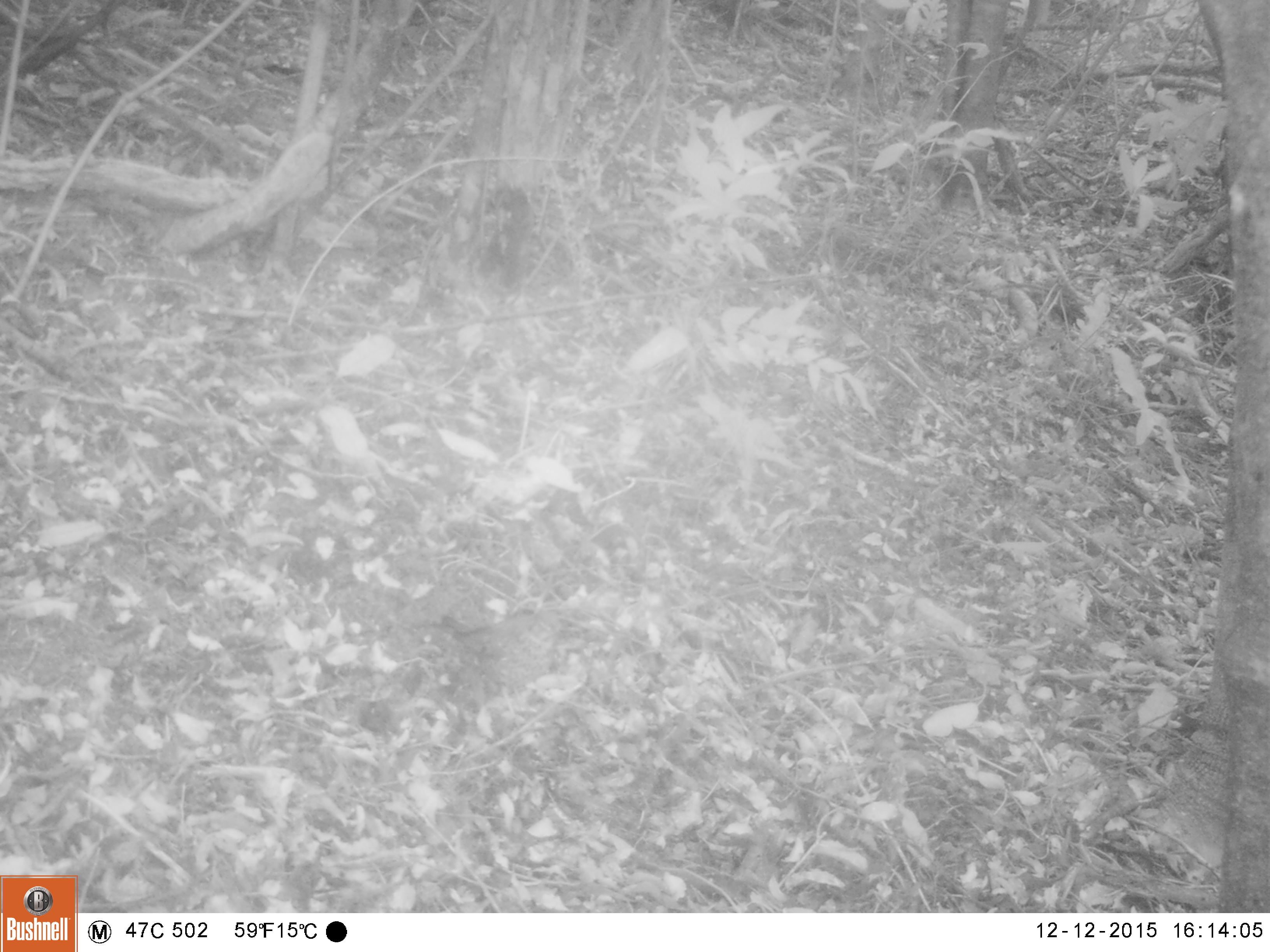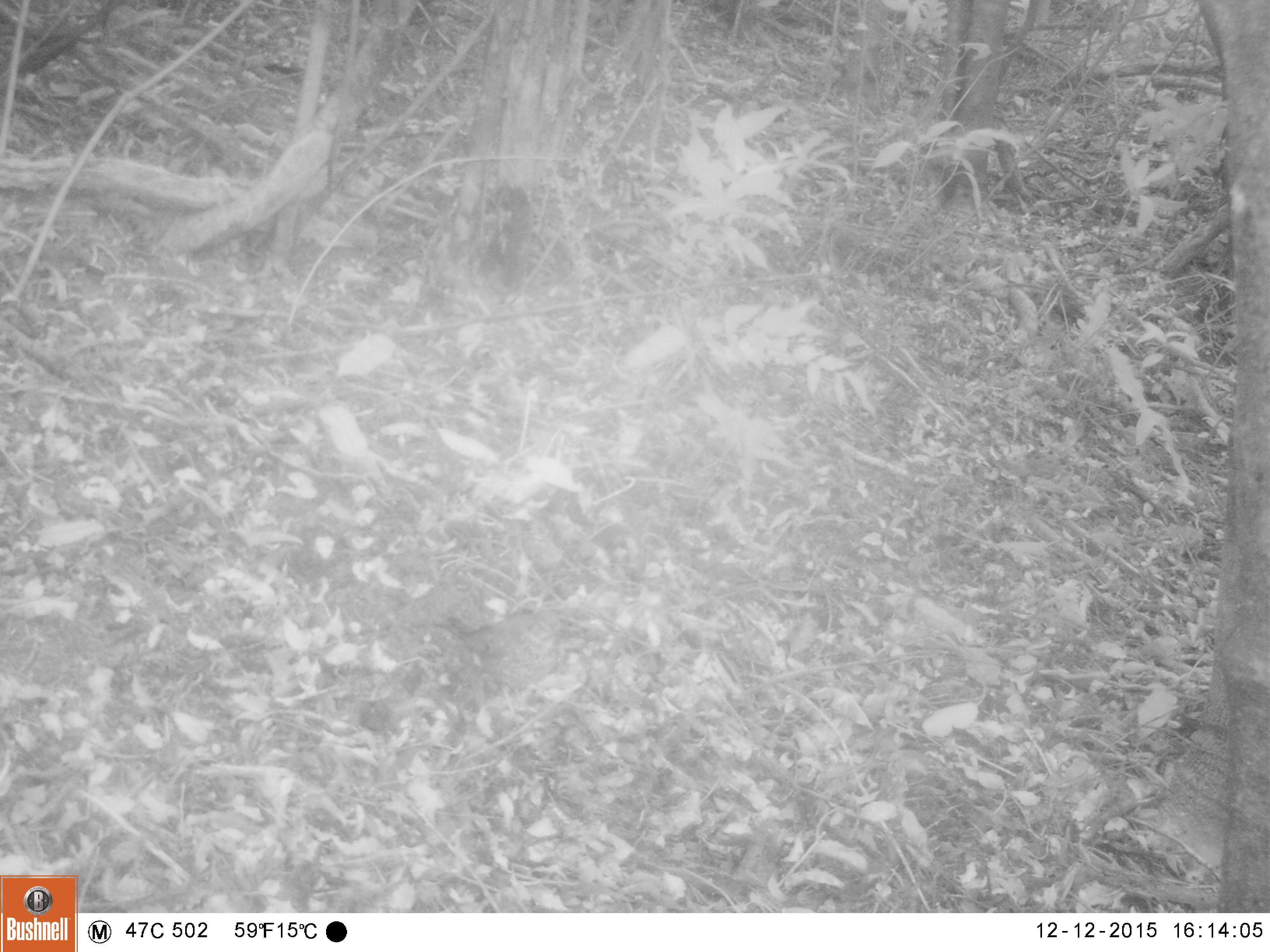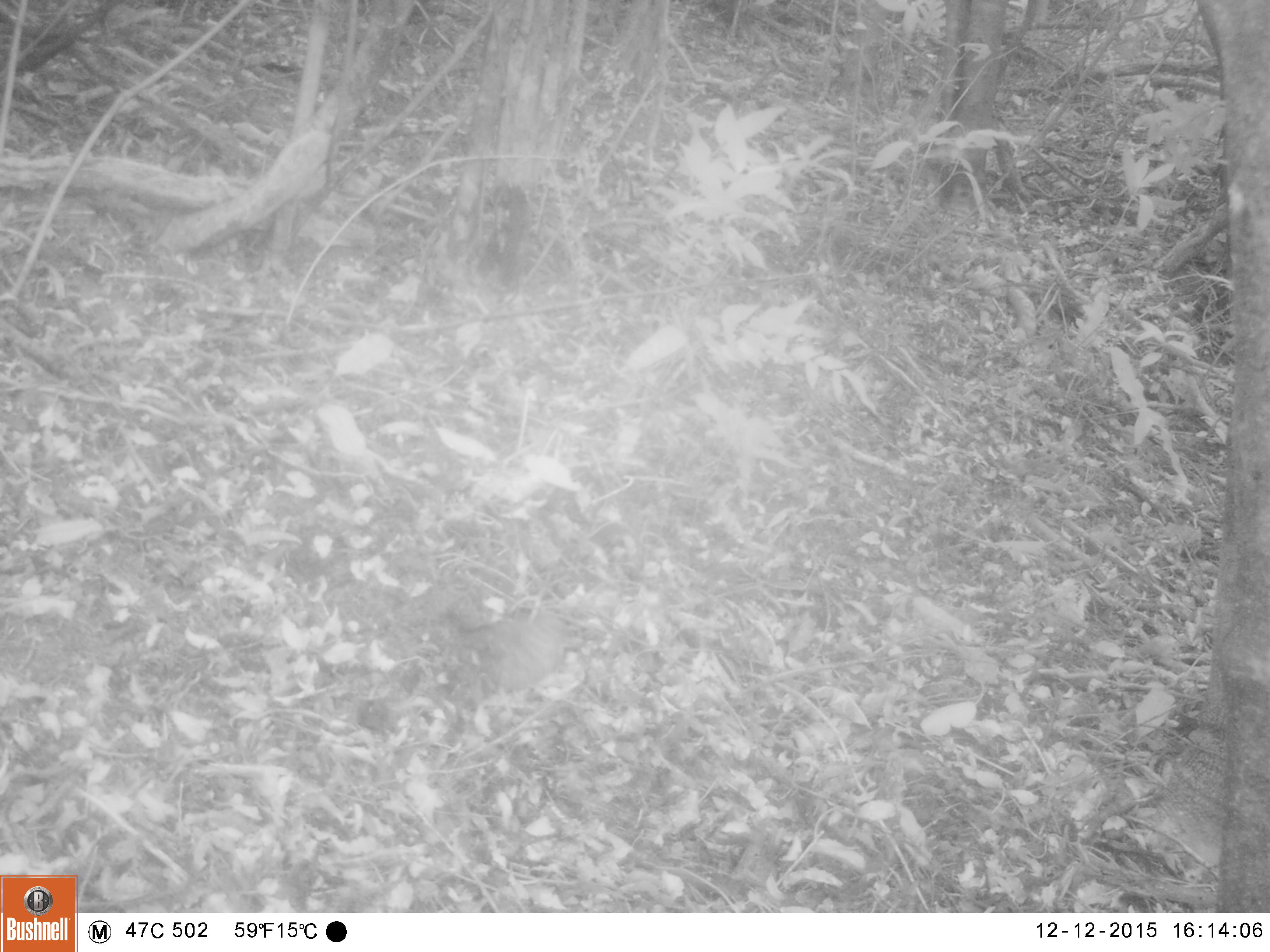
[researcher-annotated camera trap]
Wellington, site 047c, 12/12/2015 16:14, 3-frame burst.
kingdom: Animalia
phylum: Chordata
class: Aves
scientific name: Aves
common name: bird